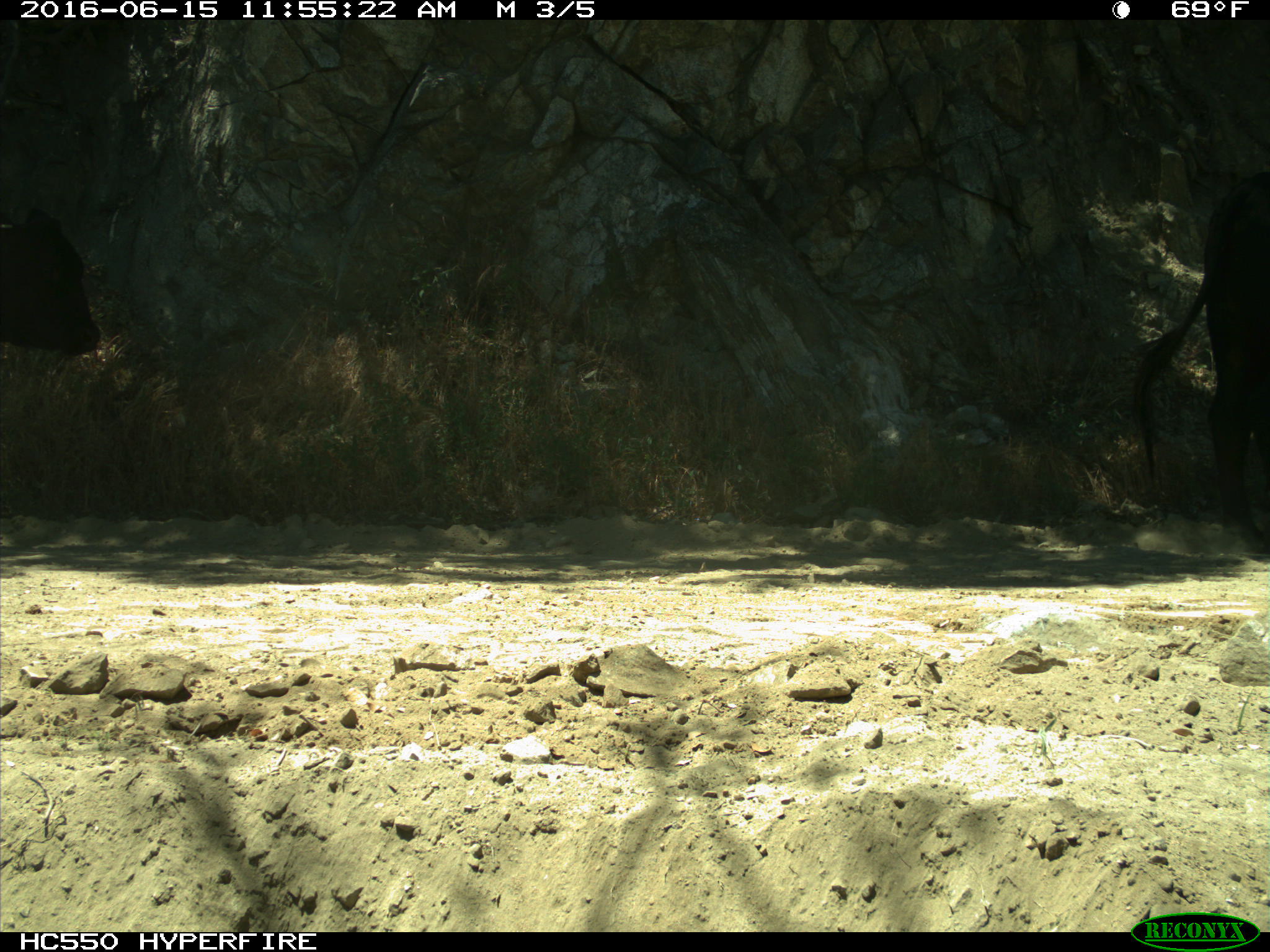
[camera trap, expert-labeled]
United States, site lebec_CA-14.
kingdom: Animalia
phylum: Chordata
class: Mammalia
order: Artiodactyla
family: Bovidae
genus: Bos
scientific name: Bos taurus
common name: domestic cow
Bos taurus (domestic cow).